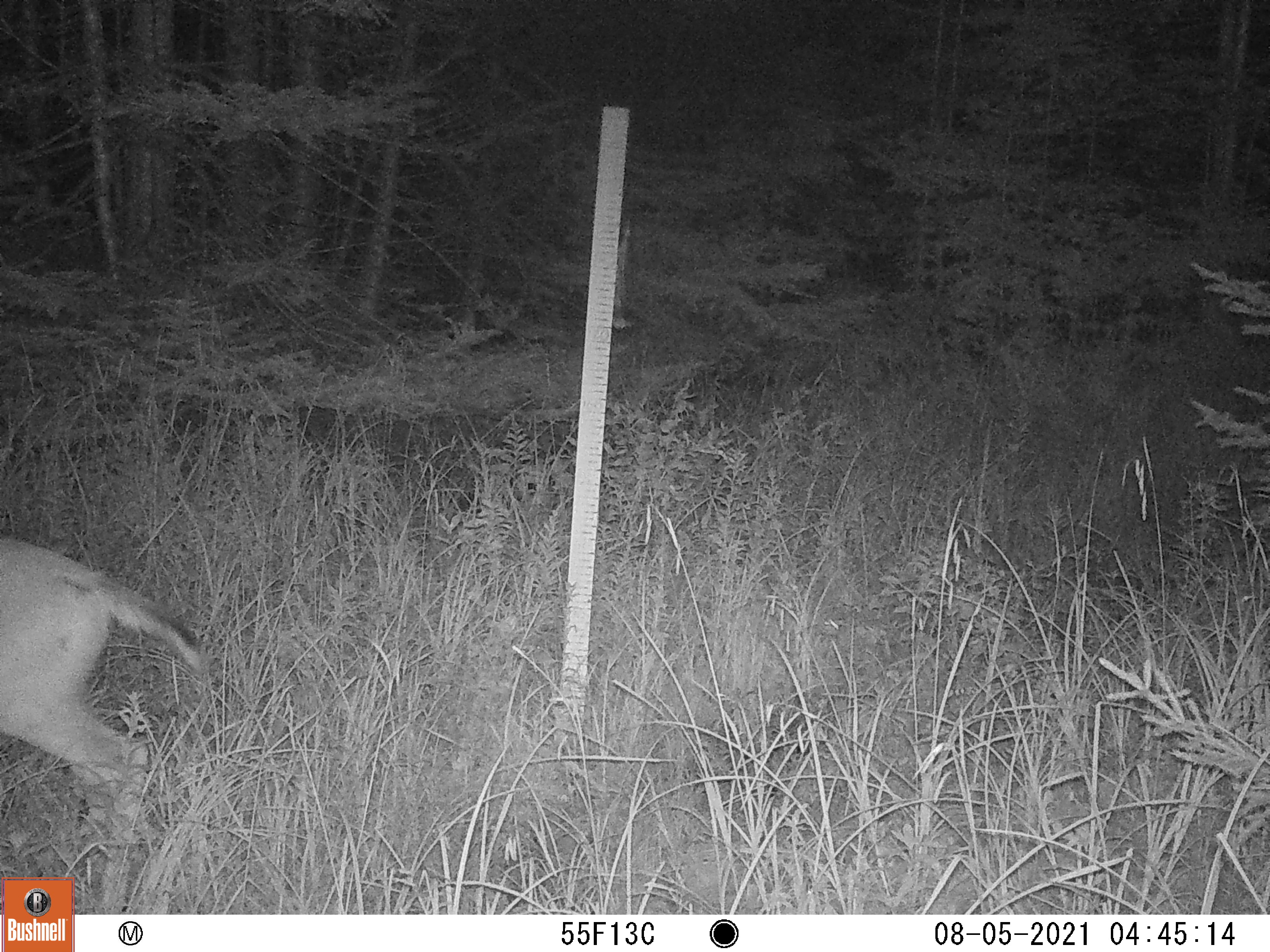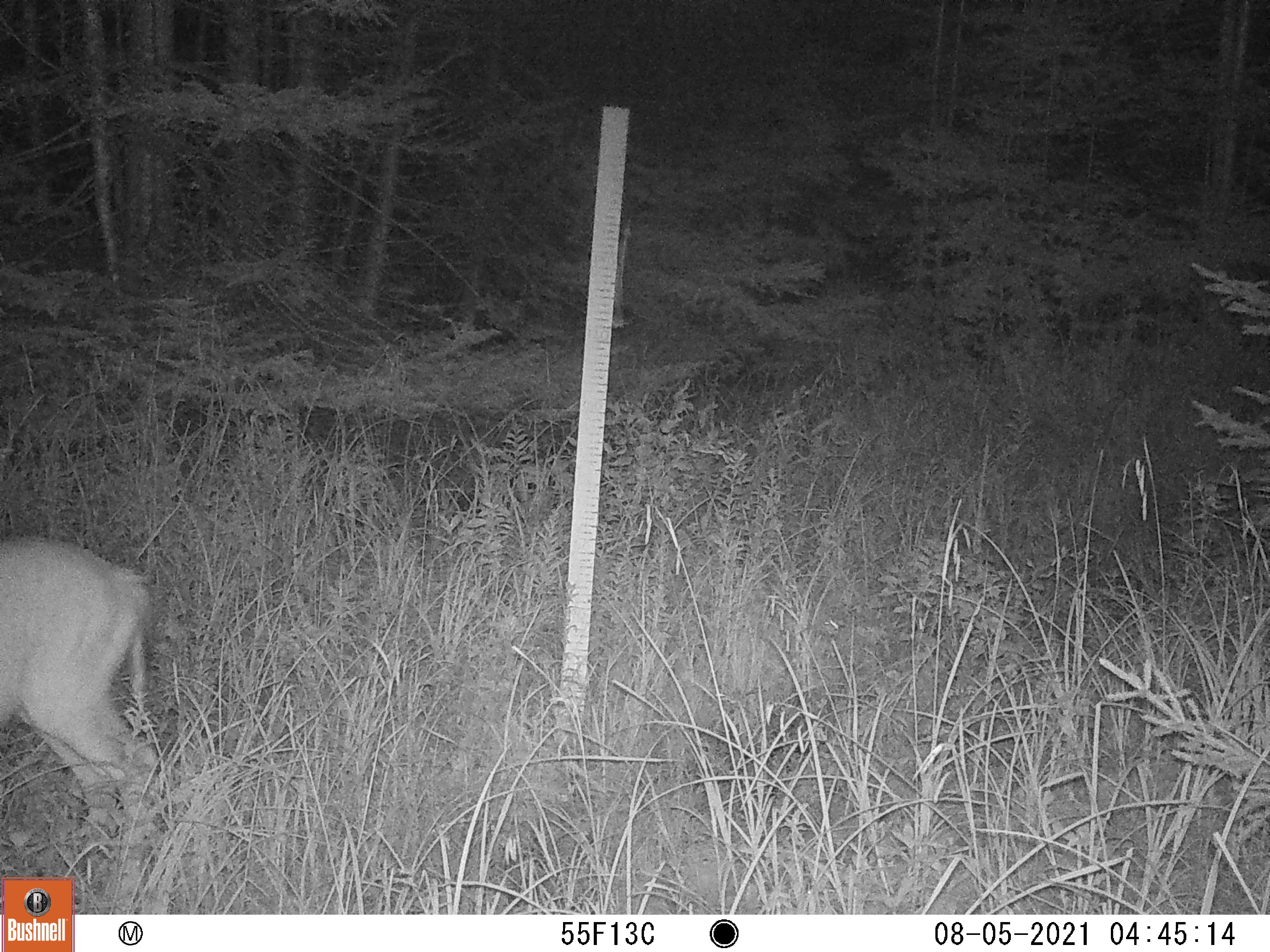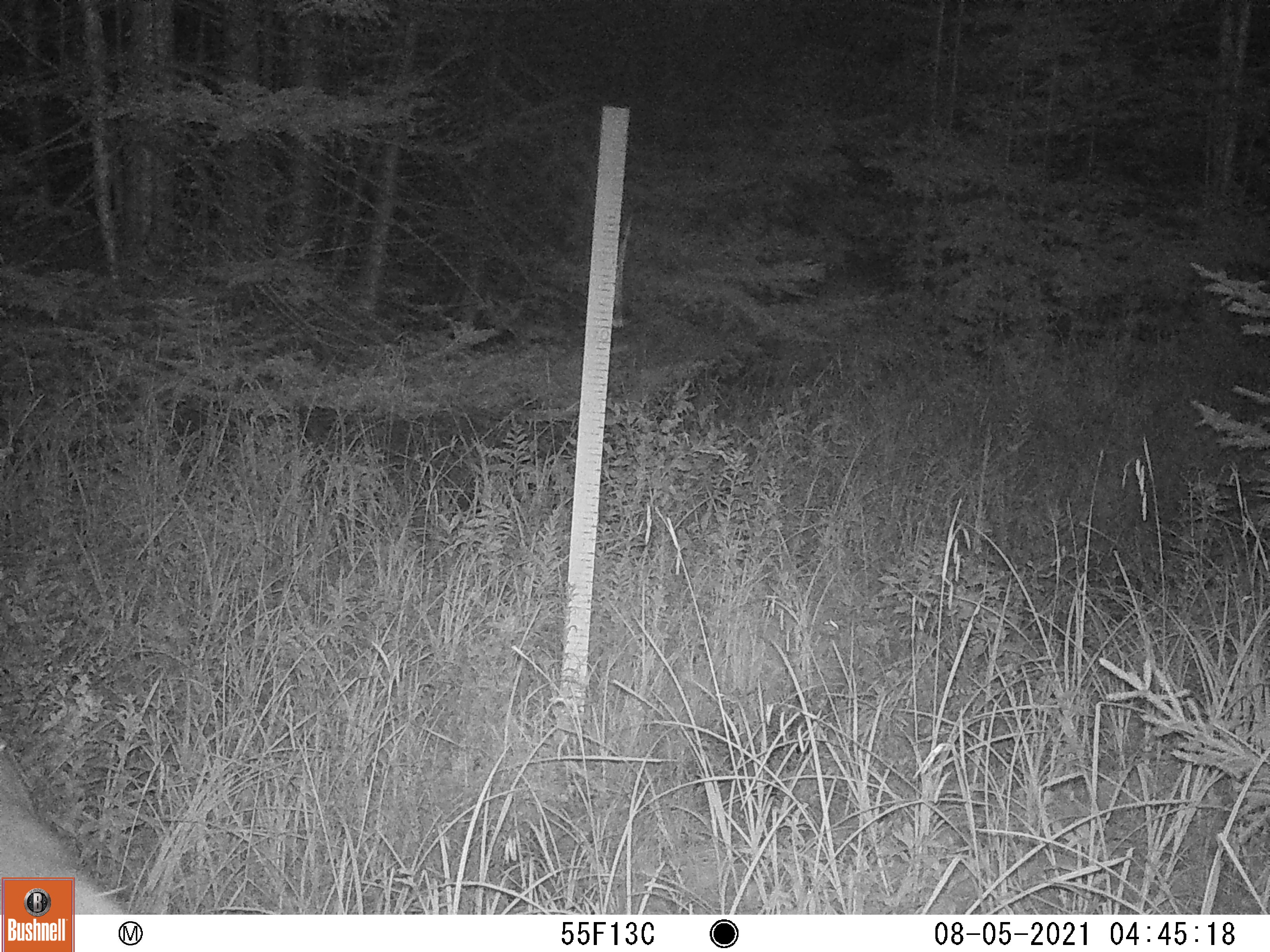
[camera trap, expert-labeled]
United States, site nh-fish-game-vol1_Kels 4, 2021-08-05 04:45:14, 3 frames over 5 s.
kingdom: Animalia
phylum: Chordata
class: Mammalia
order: Artiodactyla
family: Cervidae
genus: Odocoileus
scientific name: Odocoileus virginianus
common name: white-tailed deer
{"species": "white-tailed deer (Odocoileus virginianus)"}